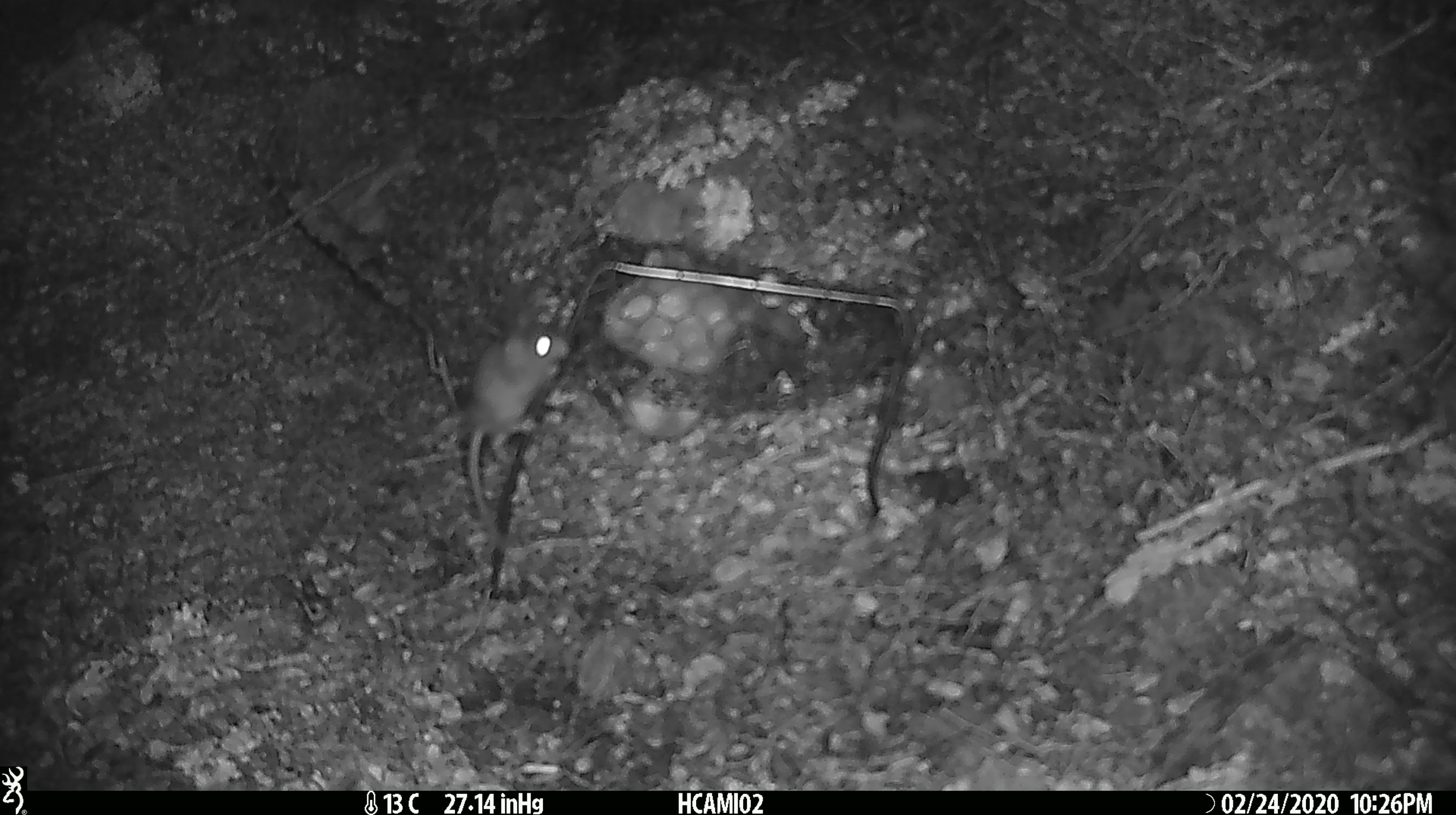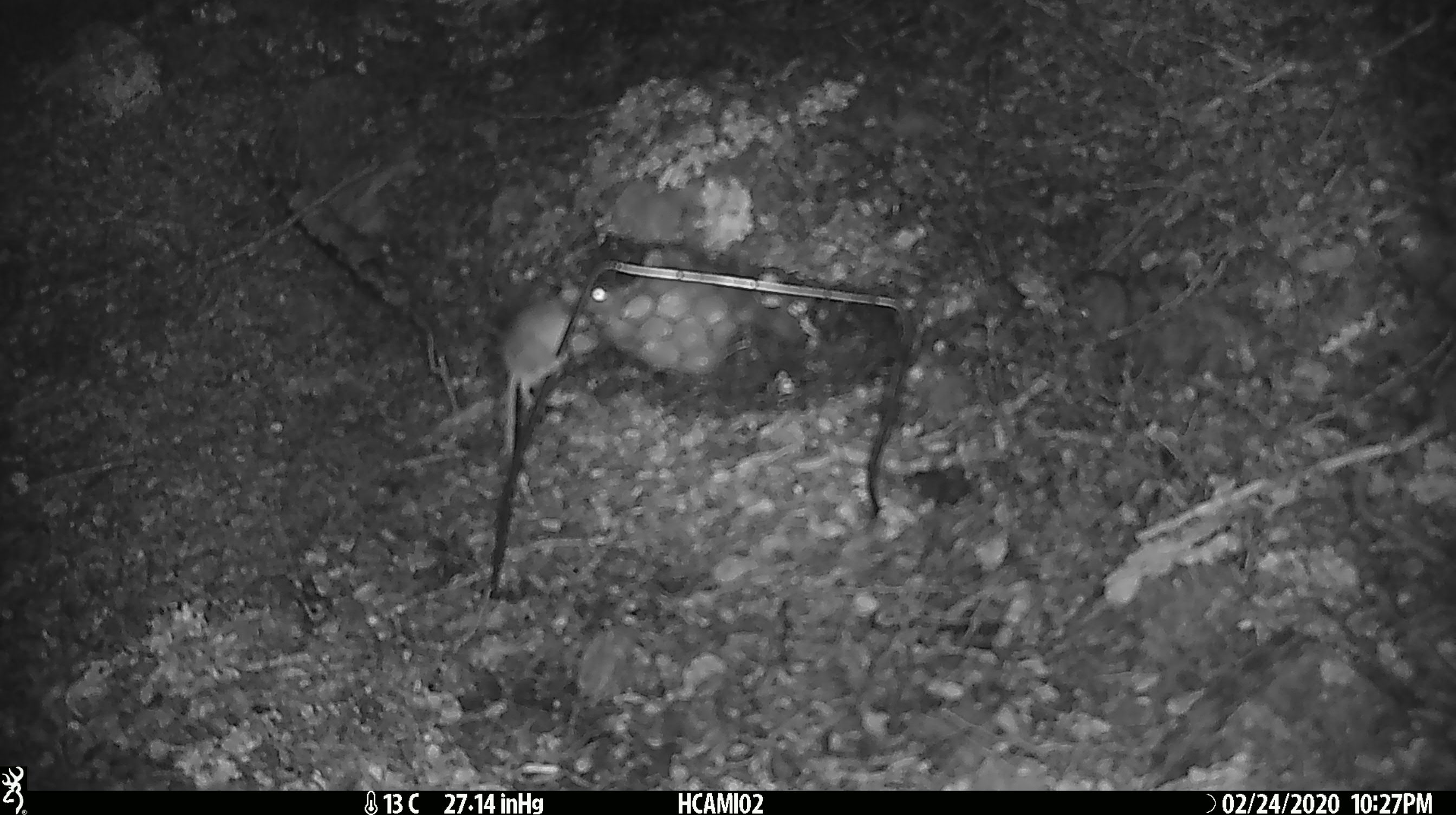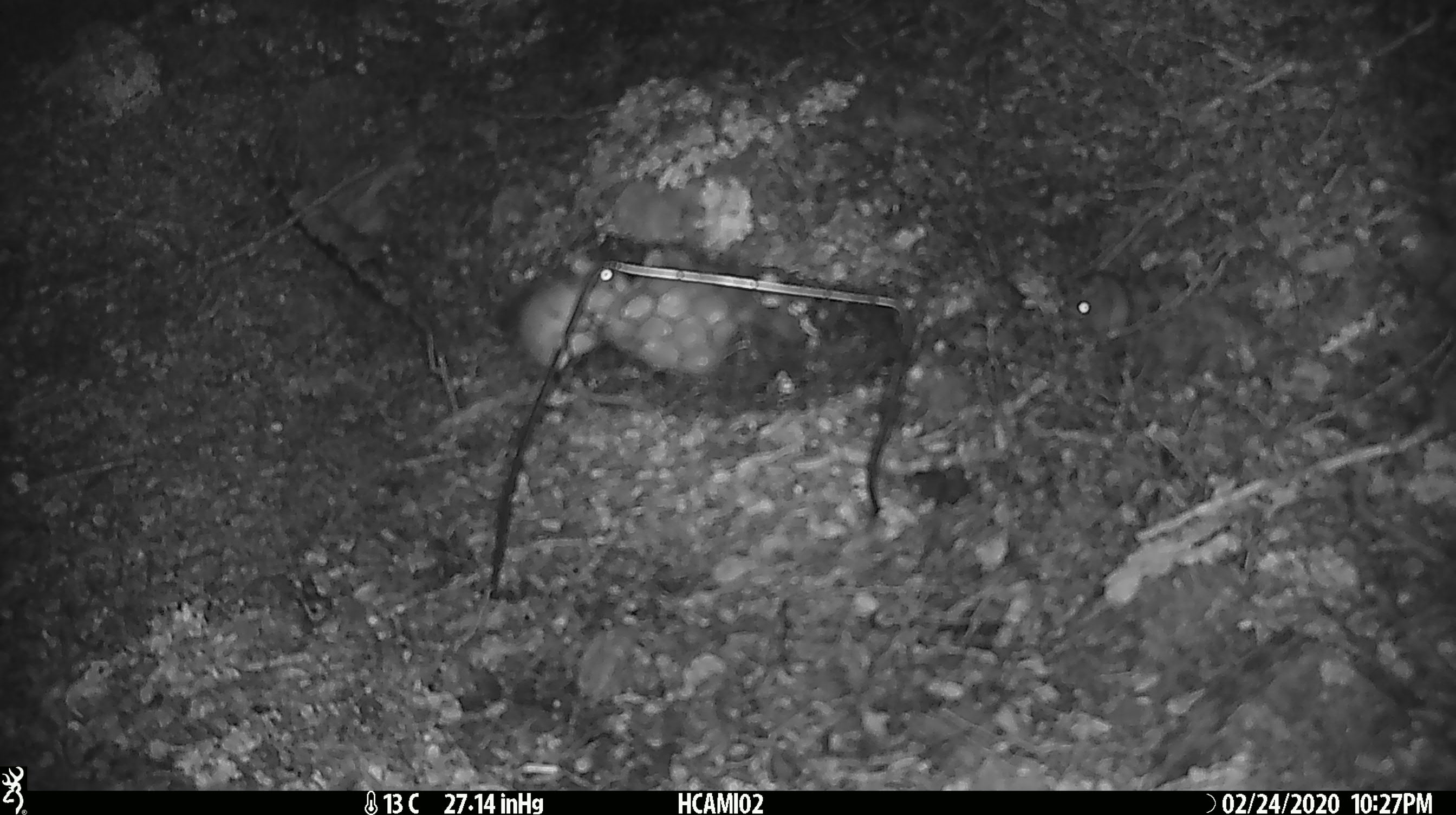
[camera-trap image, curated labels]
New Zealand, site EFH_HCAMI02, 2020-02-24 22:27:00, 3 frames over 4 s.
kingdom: Animalia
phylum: Chordata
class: Mammalia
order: Rodentia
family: Muridae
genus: Mus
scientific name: Mus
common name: mouse